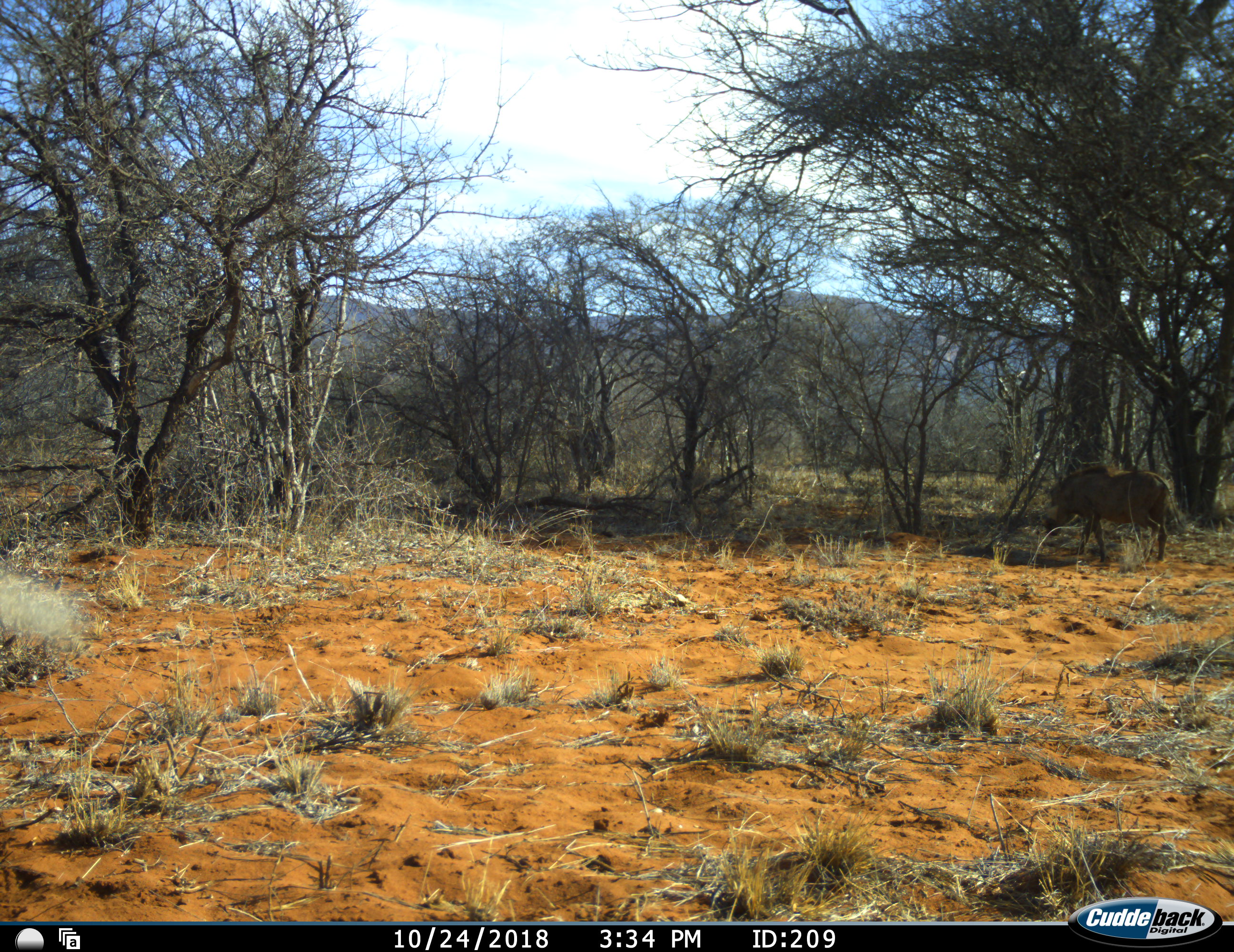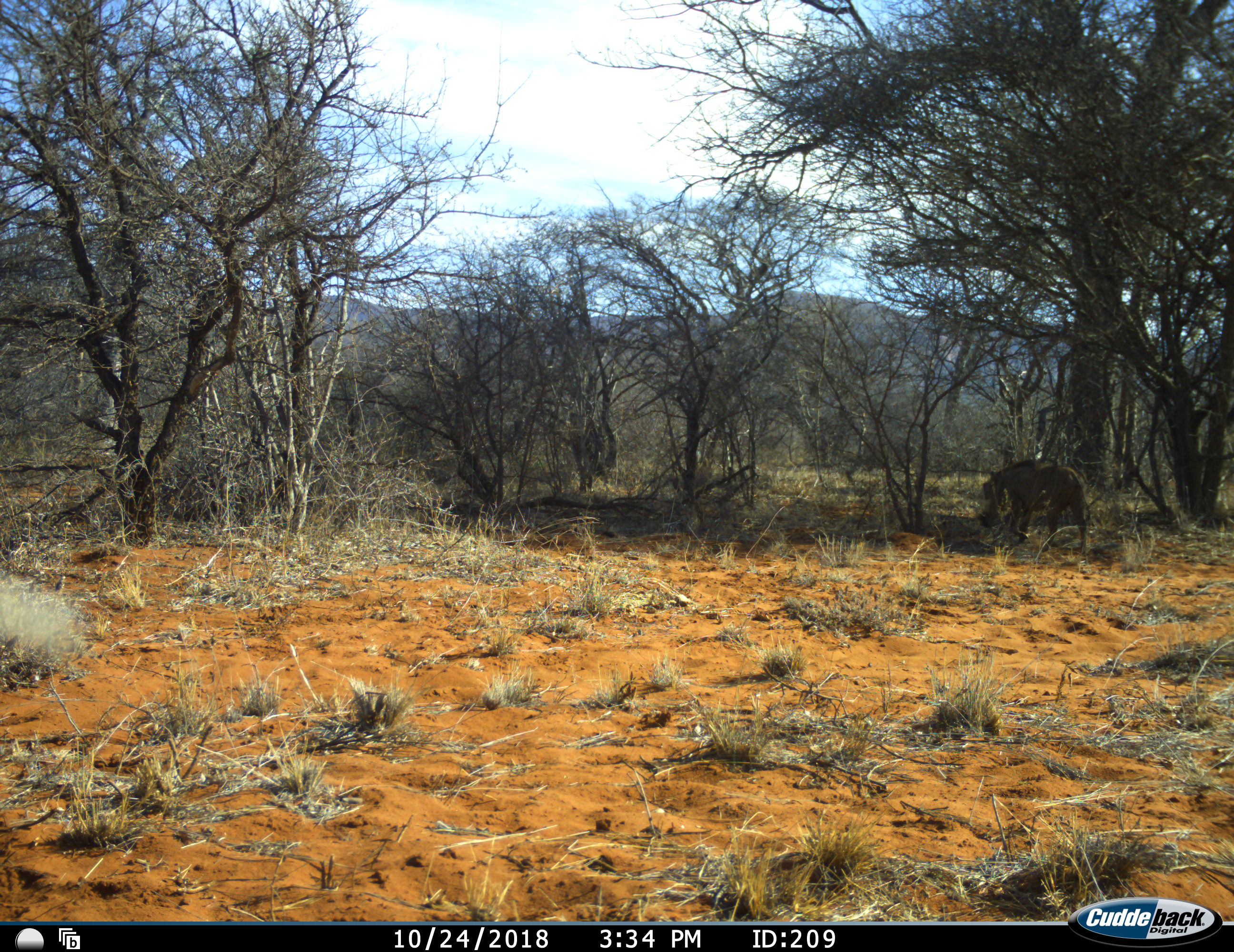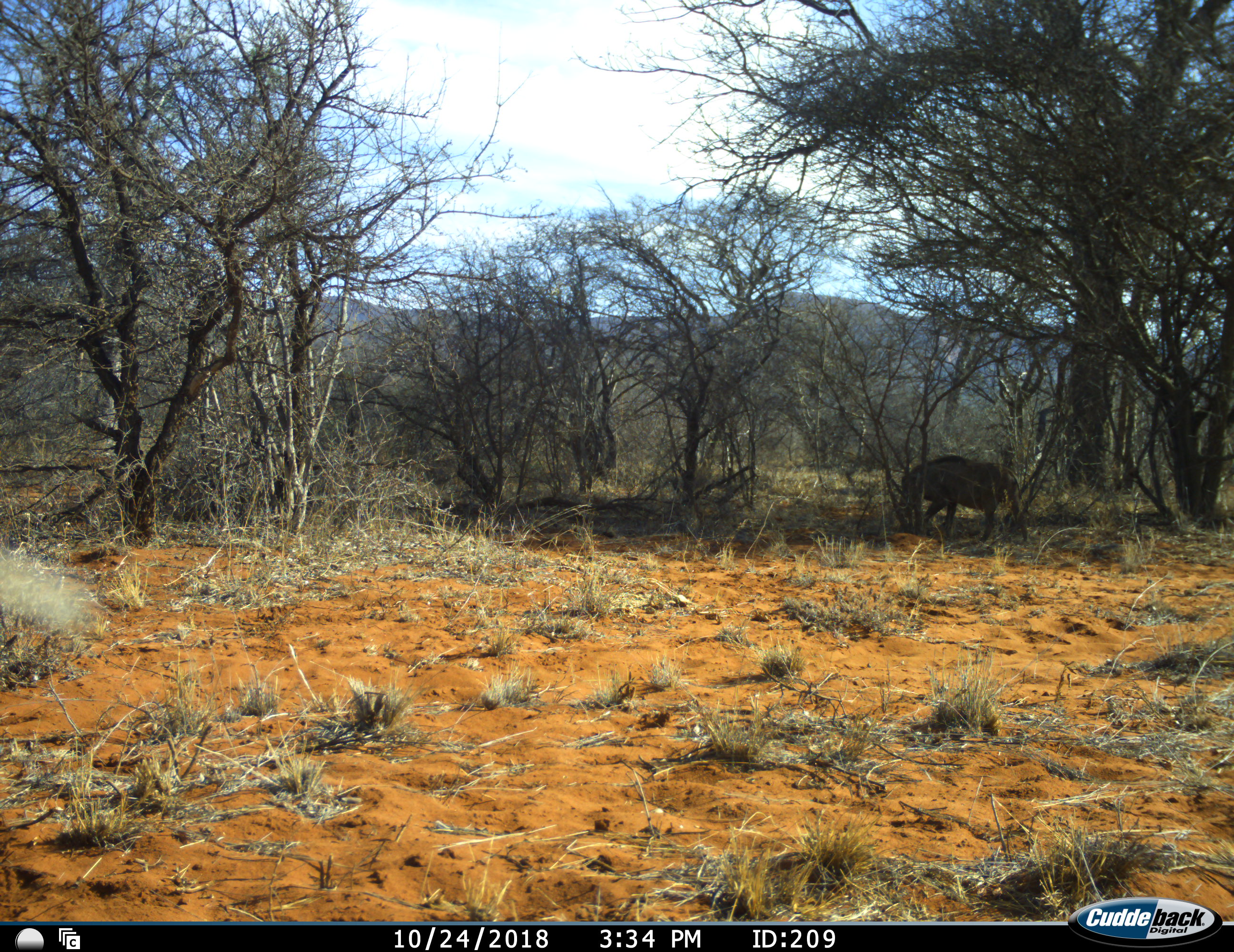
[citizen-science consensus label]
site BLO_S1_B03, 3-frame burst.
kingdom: Animalia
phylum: Chordata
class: Mammalia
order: Artiodactyla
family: Suidae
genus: Phacochoerus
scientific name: Phacochoerus africanus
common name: warthog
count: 1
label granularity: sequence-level